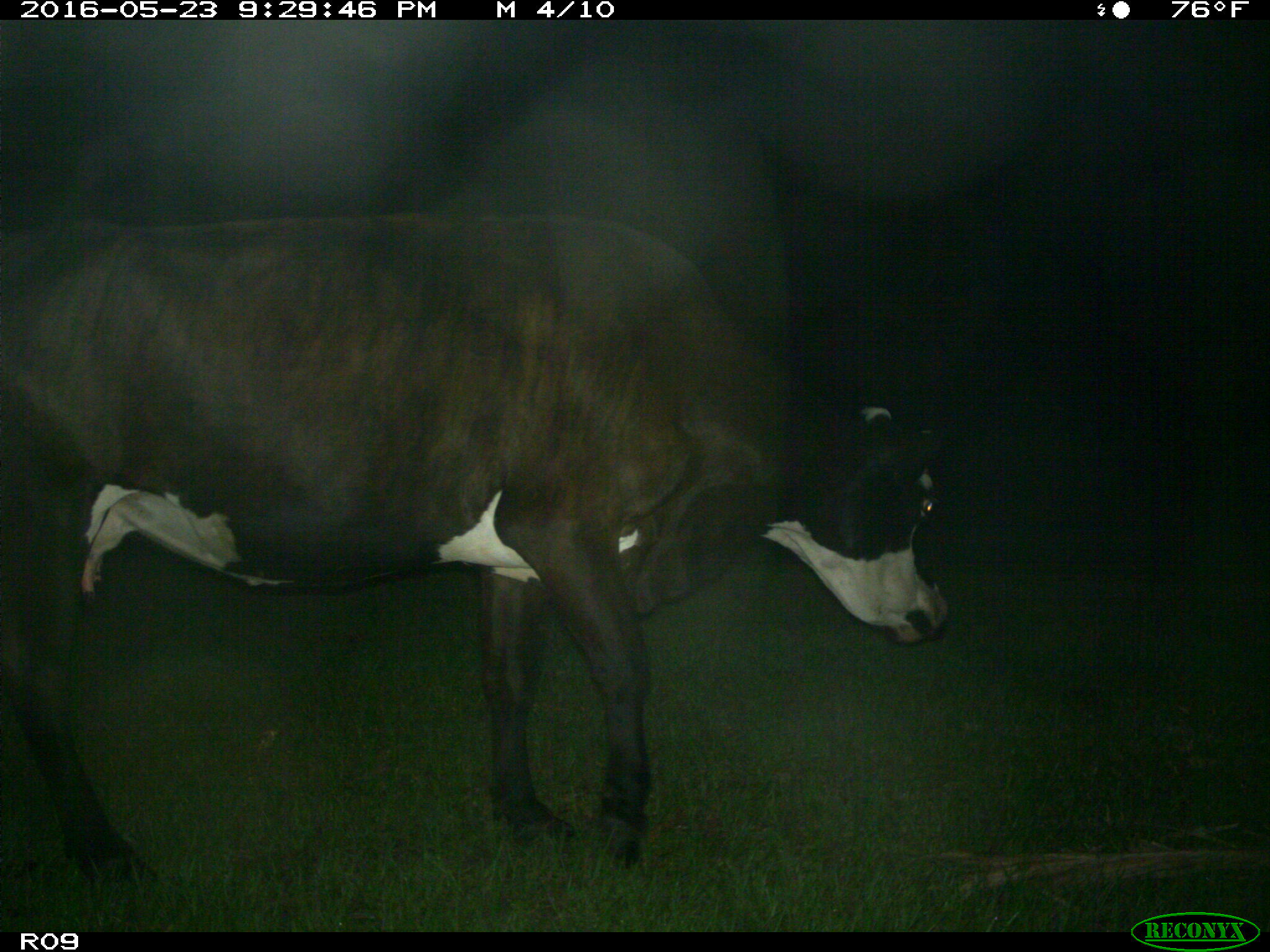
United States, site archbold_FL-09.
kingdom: Animalia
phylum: Chordata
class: Mammalia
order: Artiodactyla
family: Bovidae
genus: Bos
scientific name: Bos taurus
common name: domestic cow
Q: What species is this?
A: Bos taurus (domestic cow).